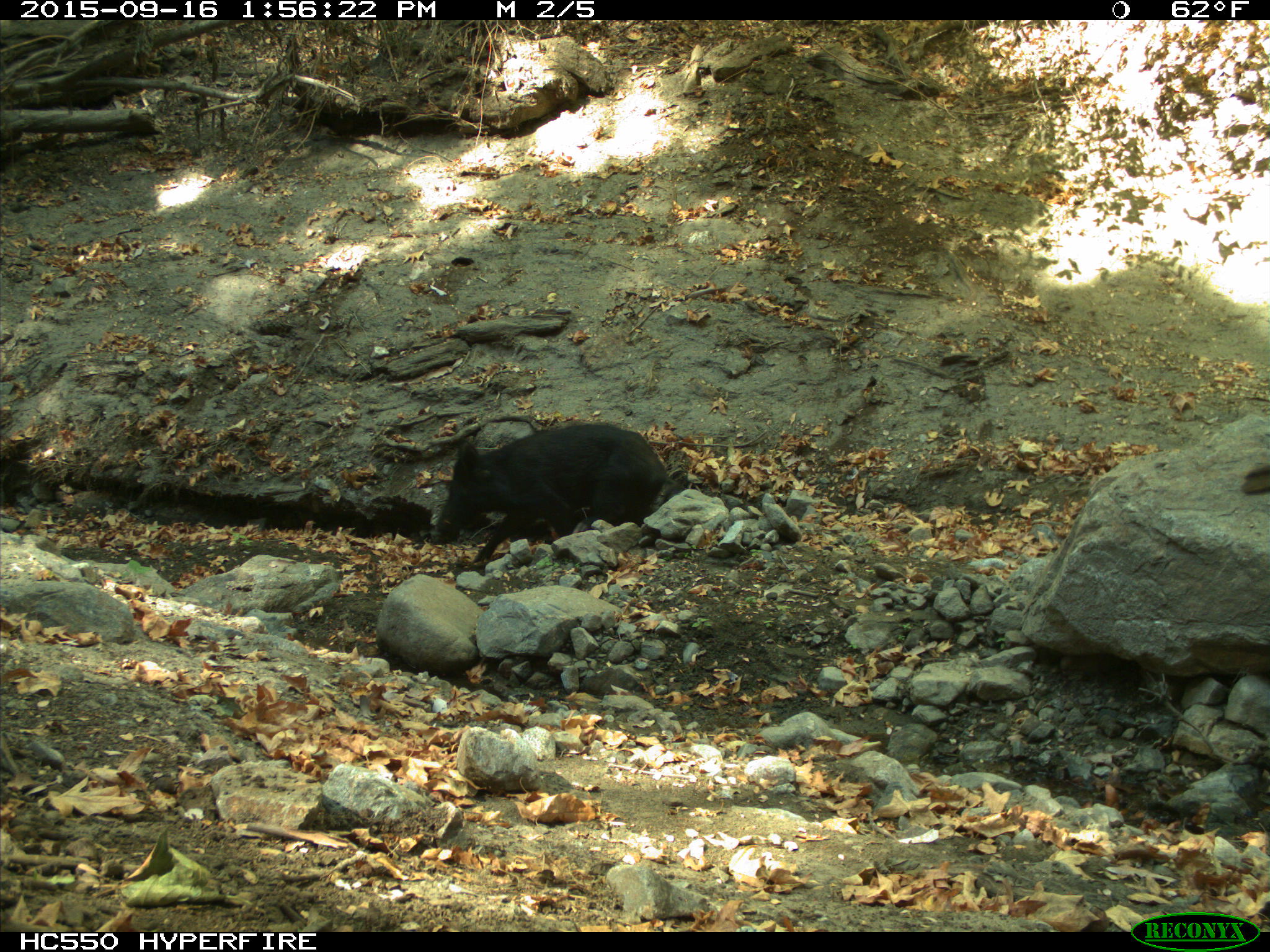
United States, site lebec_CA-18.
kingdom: Animalia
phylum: Chordata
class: Mammalia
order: Artiodactyla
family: Suidae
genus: Sus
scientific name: Sus scrofa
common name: wild boar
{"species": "Sus scrofa (wild boar)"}